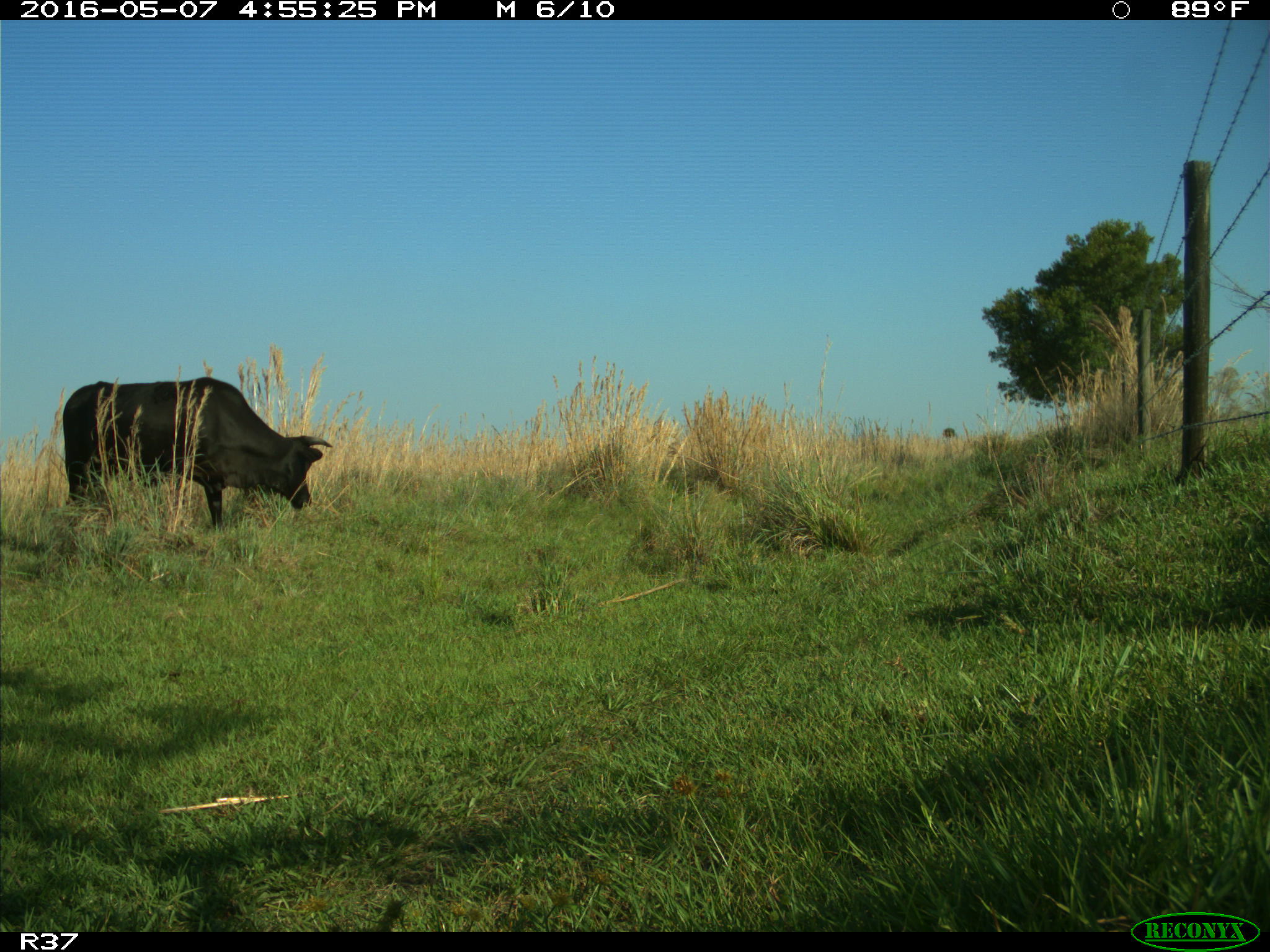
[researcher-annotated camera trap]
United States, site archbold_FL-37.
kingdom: Animalia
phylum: Chordata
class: Mammalia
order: Artiodactyla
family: Bovidae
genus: Bos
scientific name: Bos taurus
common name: domestic cow